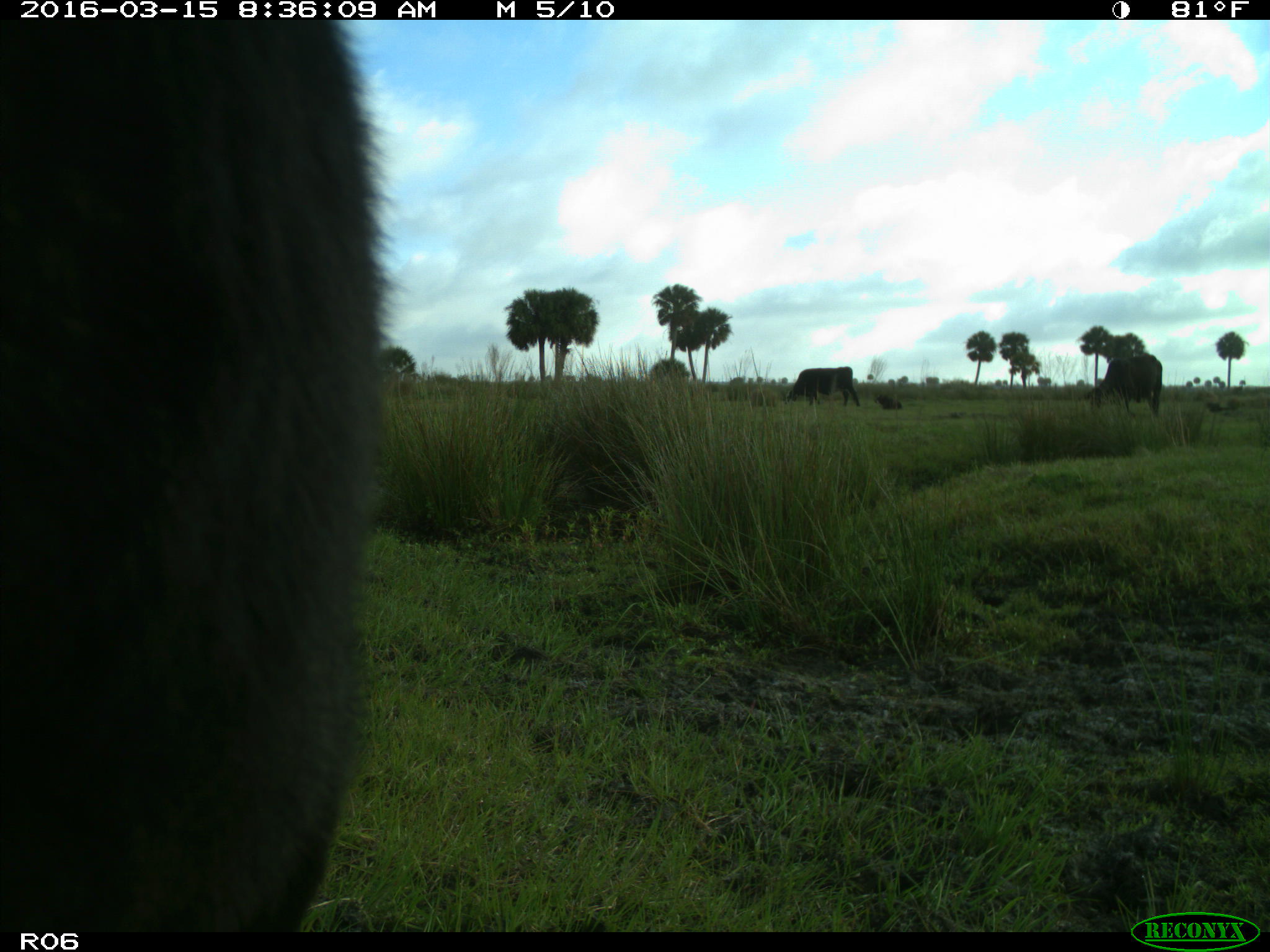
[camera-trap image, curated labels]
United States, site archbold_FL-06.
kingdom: Animalia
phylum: Chordata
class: Mammalia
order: Artiodactyla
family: Bovidae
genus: Bos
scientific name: Bos taurus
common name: domestic cow